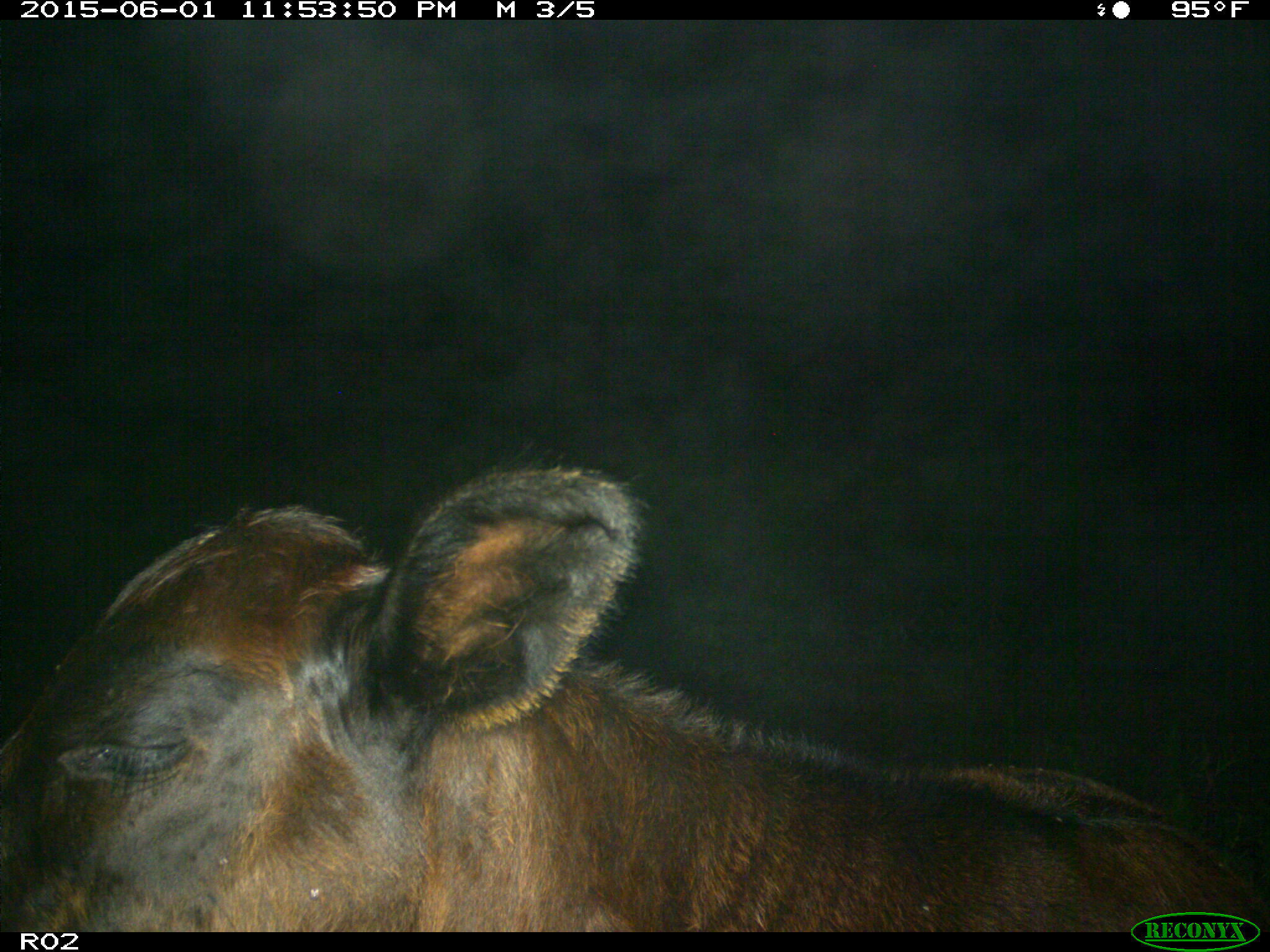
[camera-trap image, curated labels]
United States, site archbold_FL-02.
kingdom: Animalia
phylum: Chordata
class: Mammalia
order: Artiodactyla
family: Bovidae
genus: Bos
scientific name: Bos taurus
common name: domestic cow